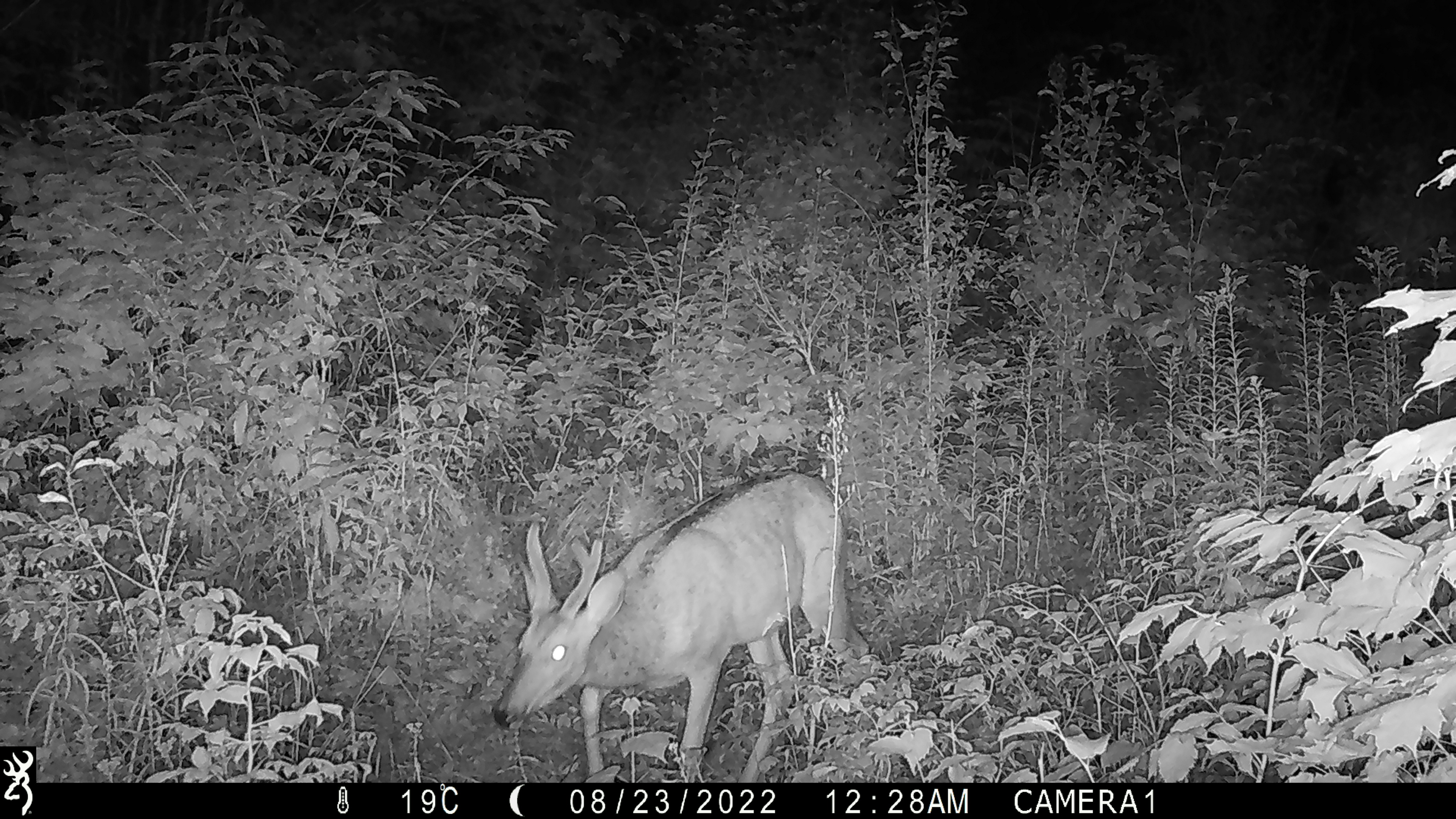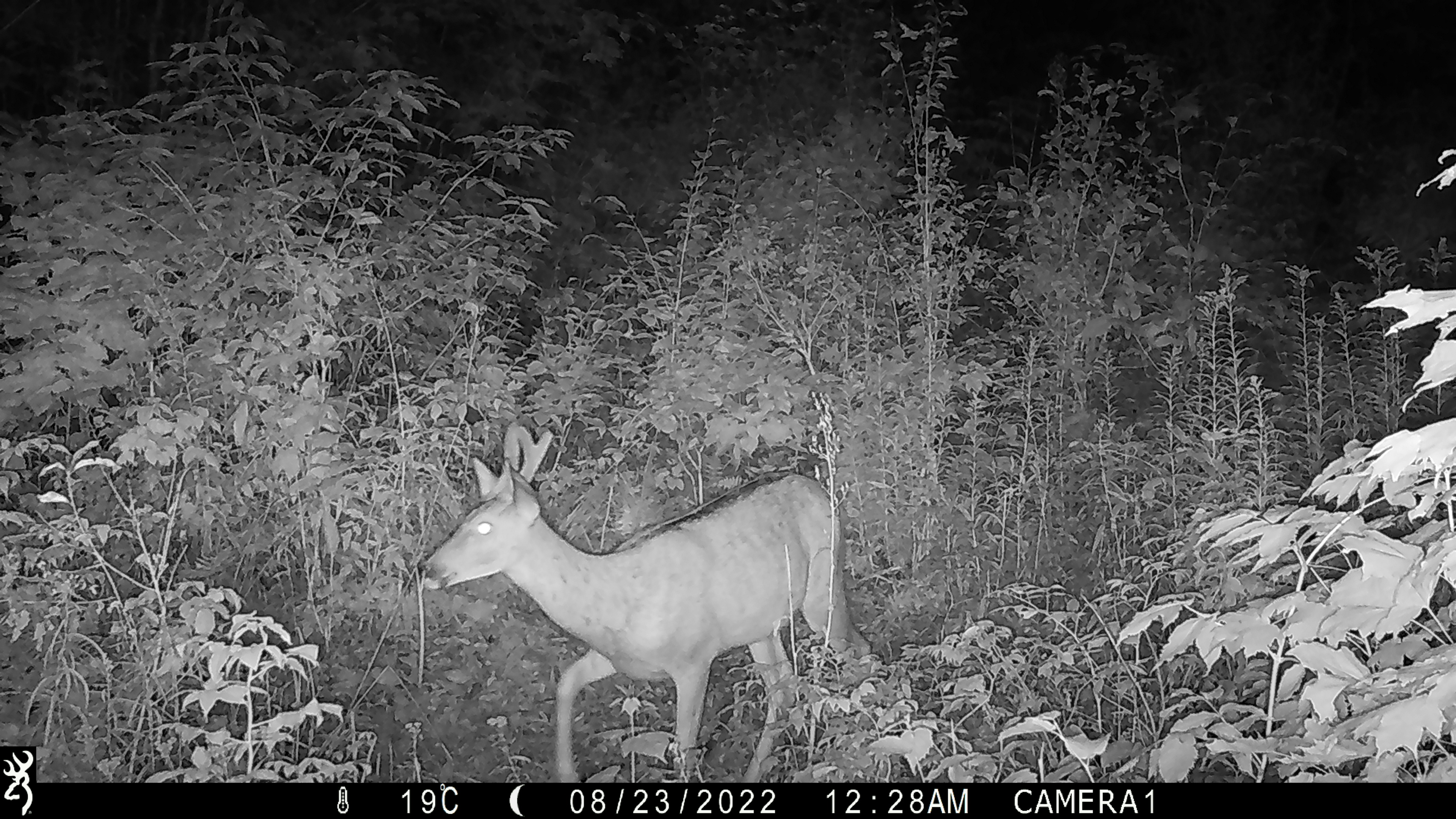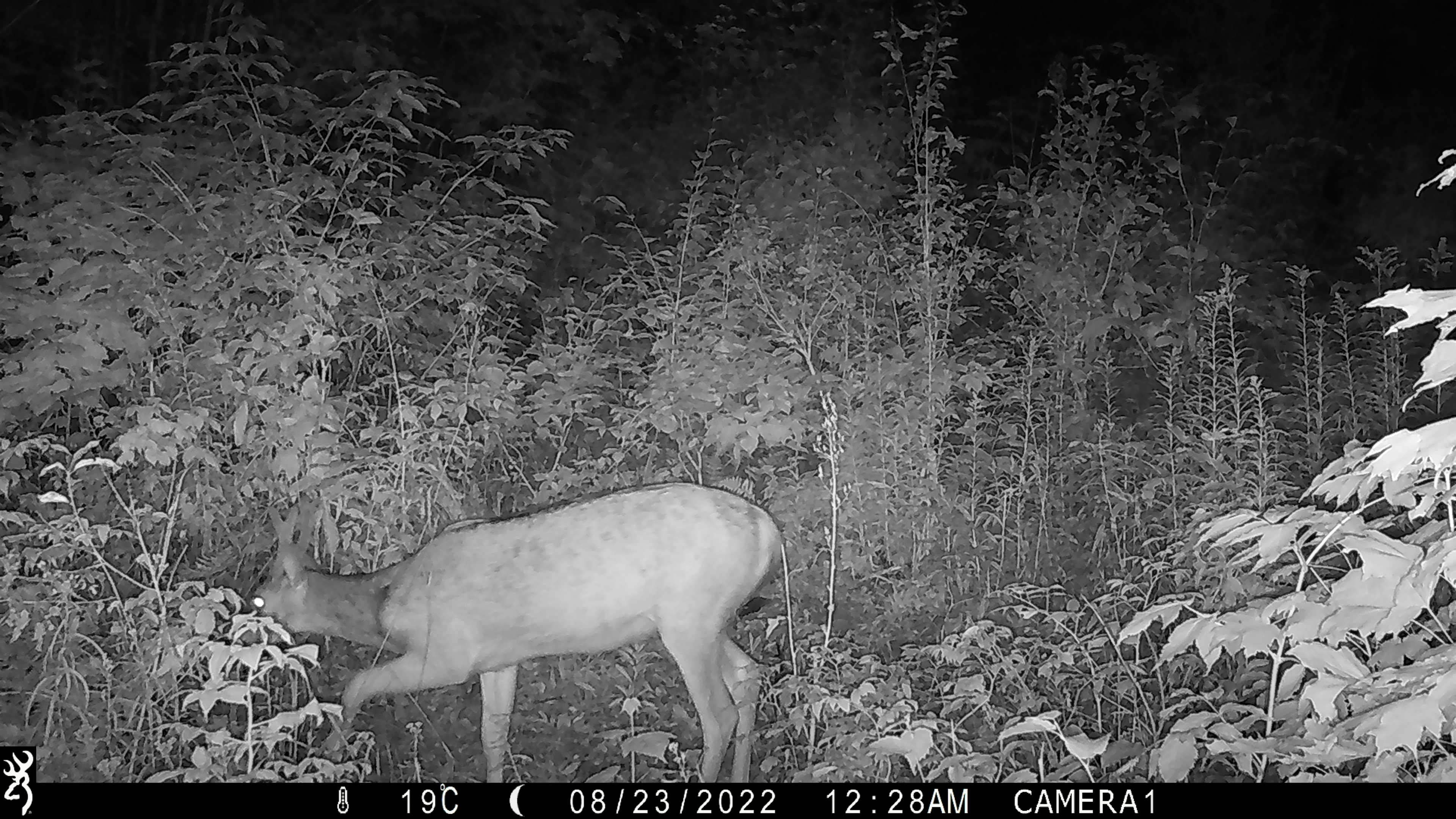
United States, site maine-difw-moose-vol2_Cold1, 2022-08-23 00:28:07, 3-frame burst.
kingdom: Animalia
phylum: Chordata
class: Mammalia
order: Artiodactyla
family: Cervidae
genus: Odocoileus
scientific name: Odocoileus virginianus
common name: white-tailed deer